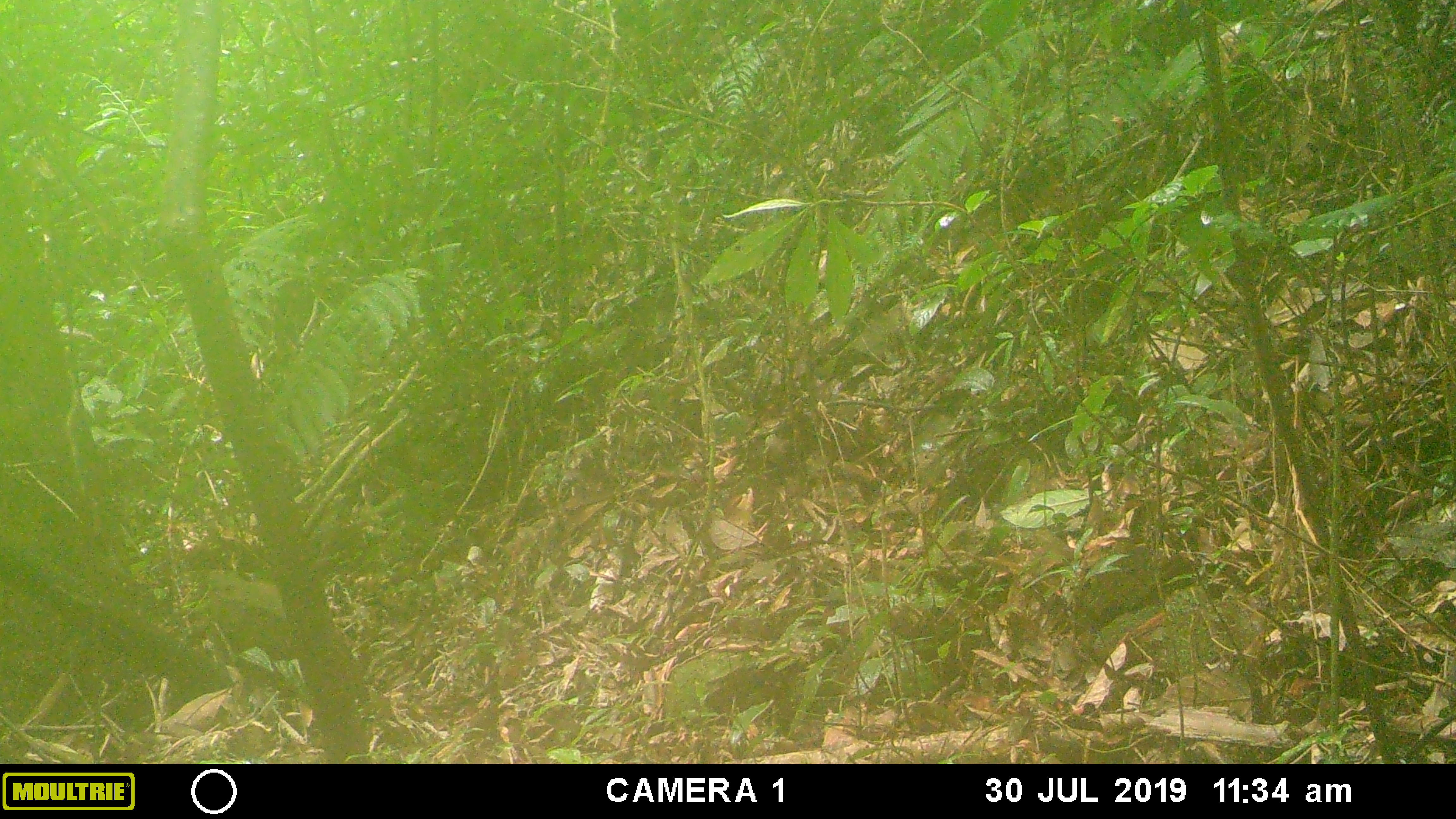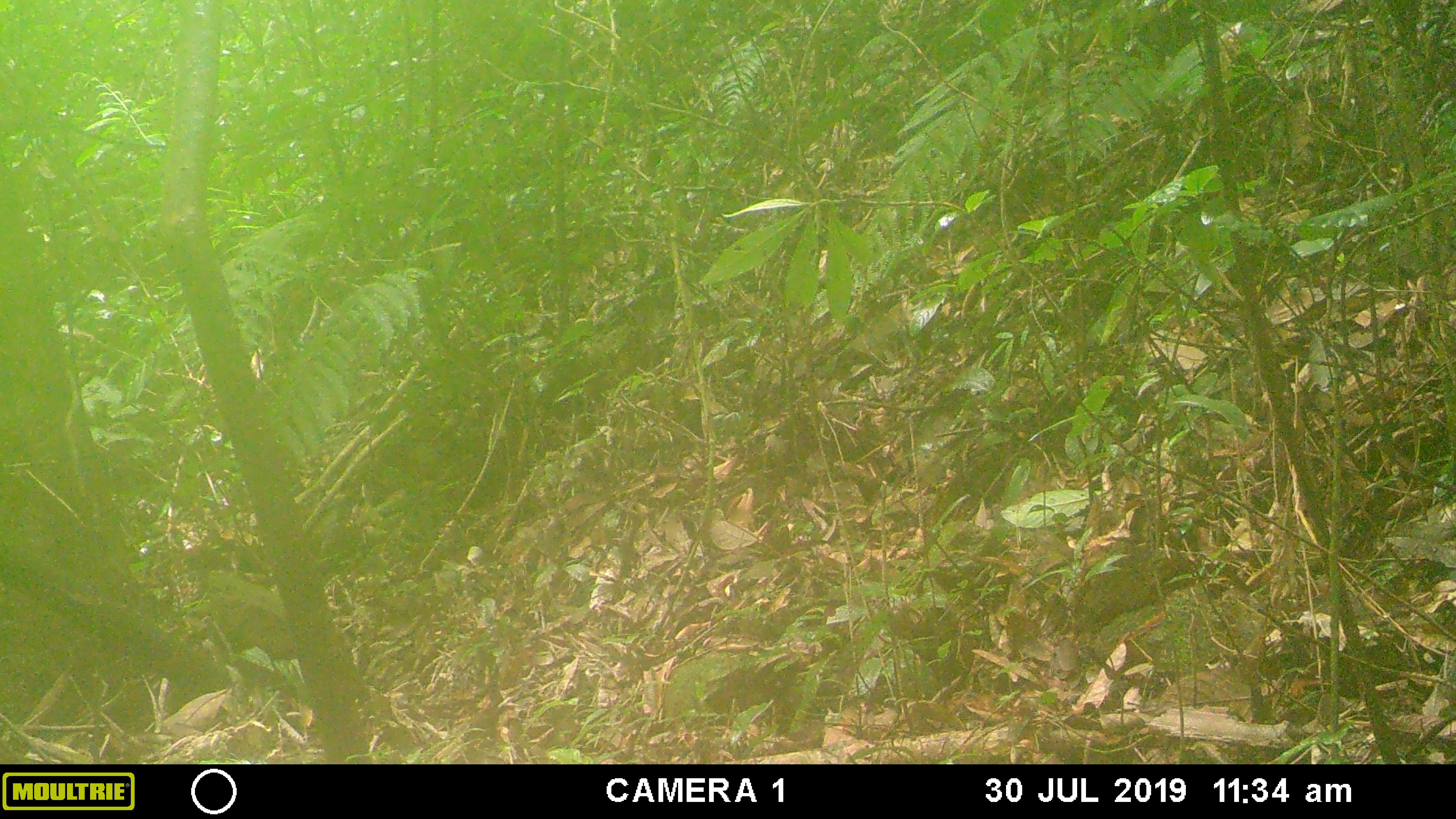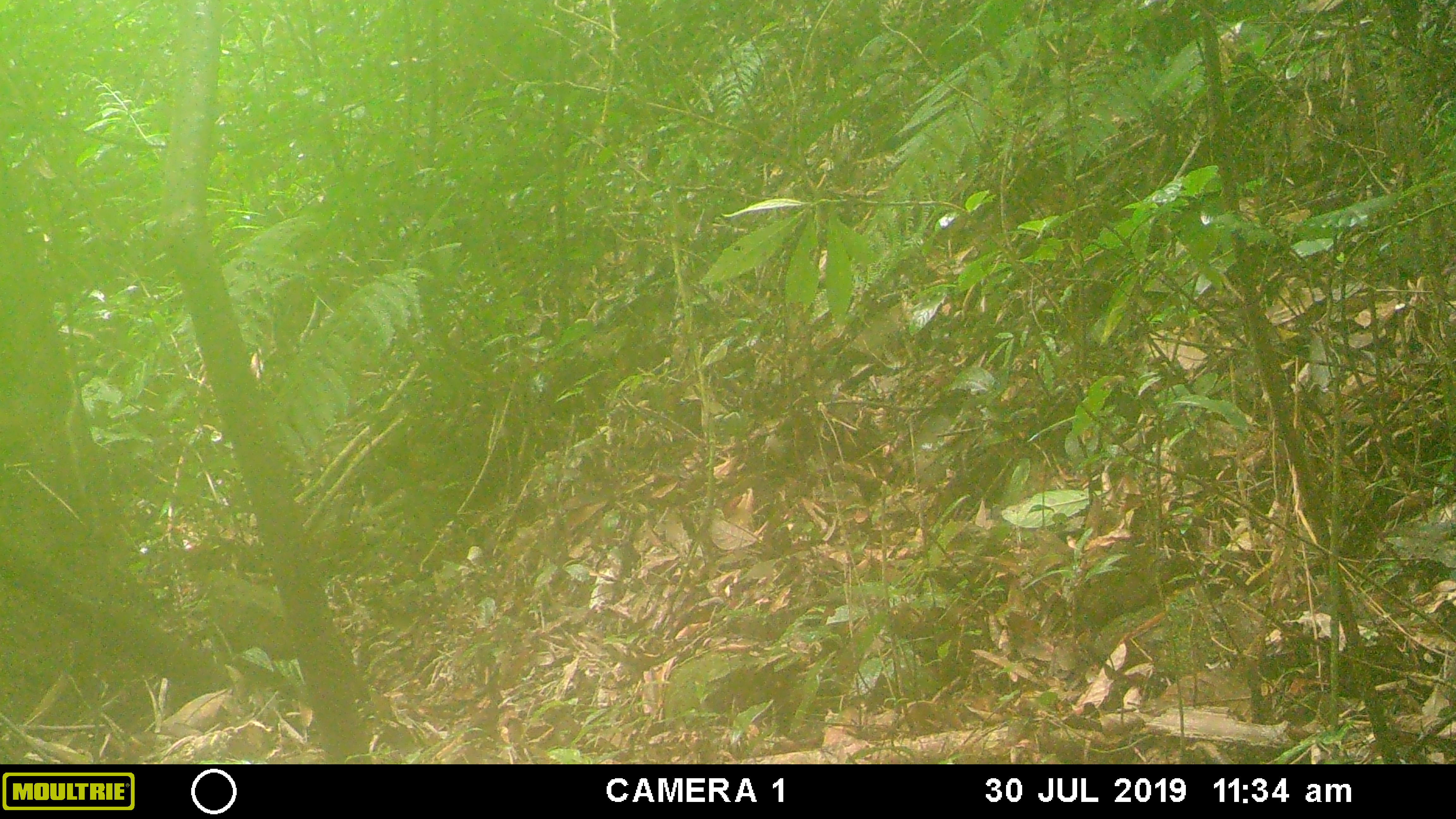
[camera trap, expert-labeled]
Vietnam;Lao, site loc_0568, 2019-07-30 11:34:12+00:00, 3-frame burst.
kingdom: Animalia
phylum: Chordata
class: Mammalia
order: Artiodactyla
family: Suidae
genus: Sus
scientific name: Sus scrofa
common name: eurasian wild pig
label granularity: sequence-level